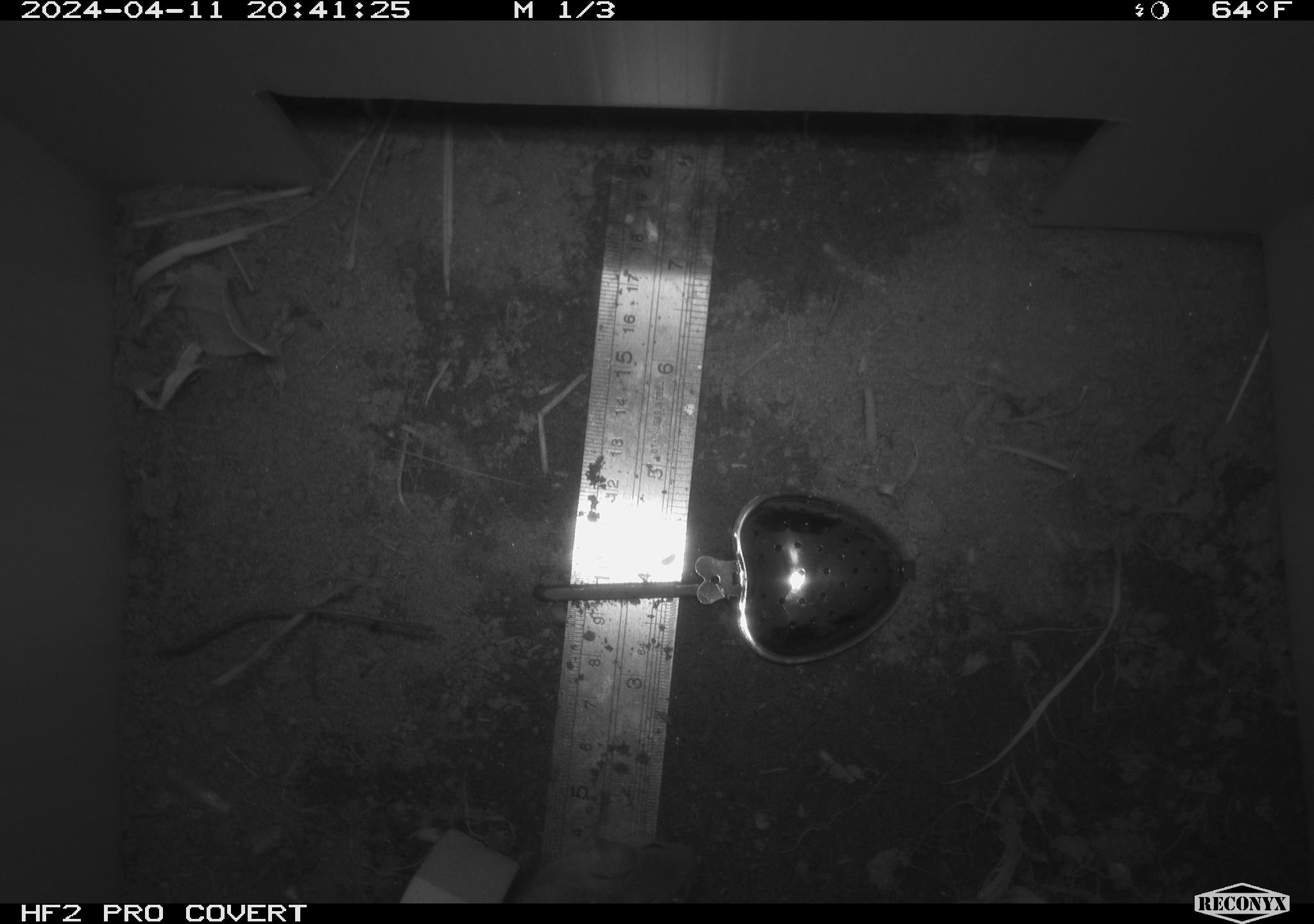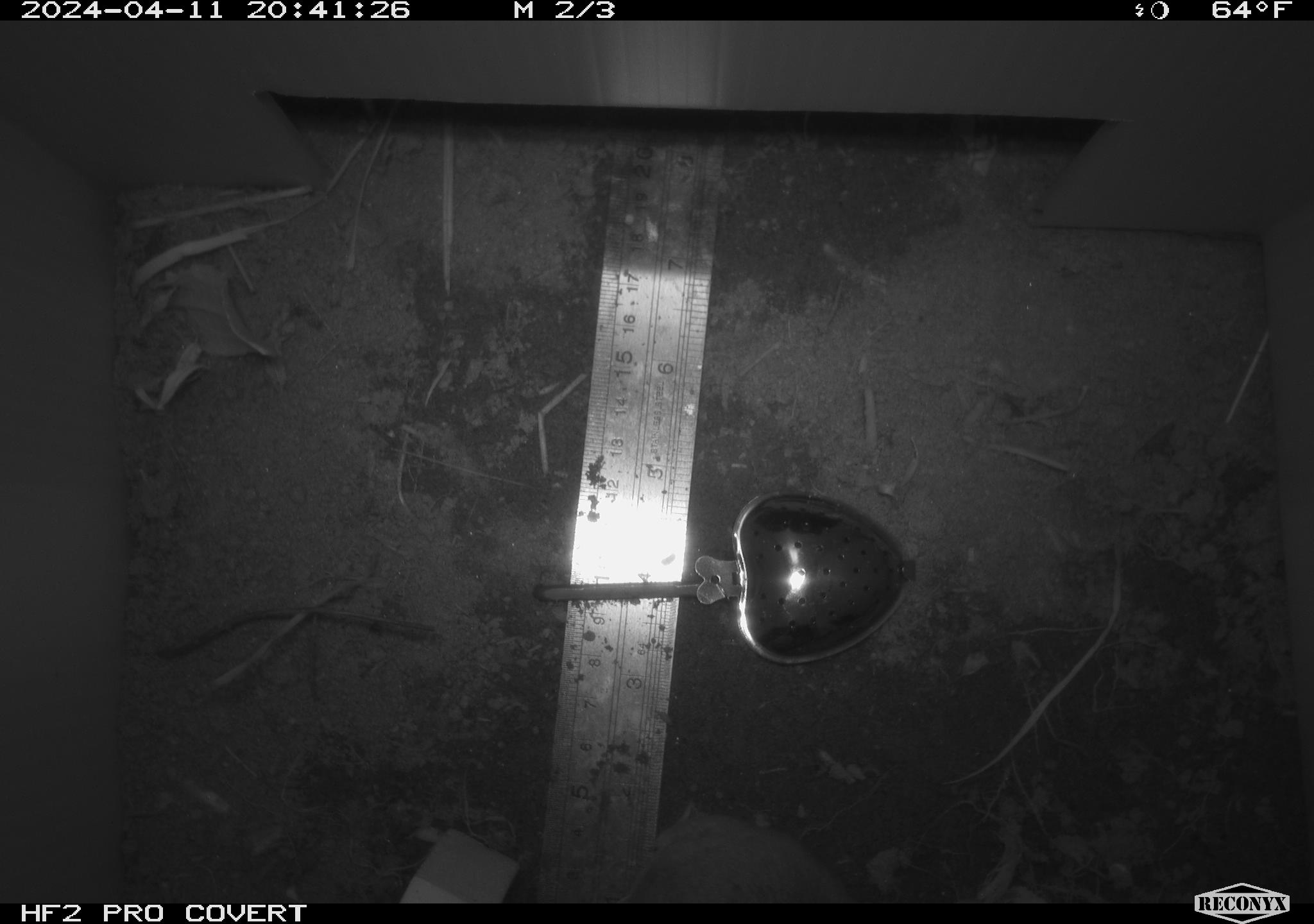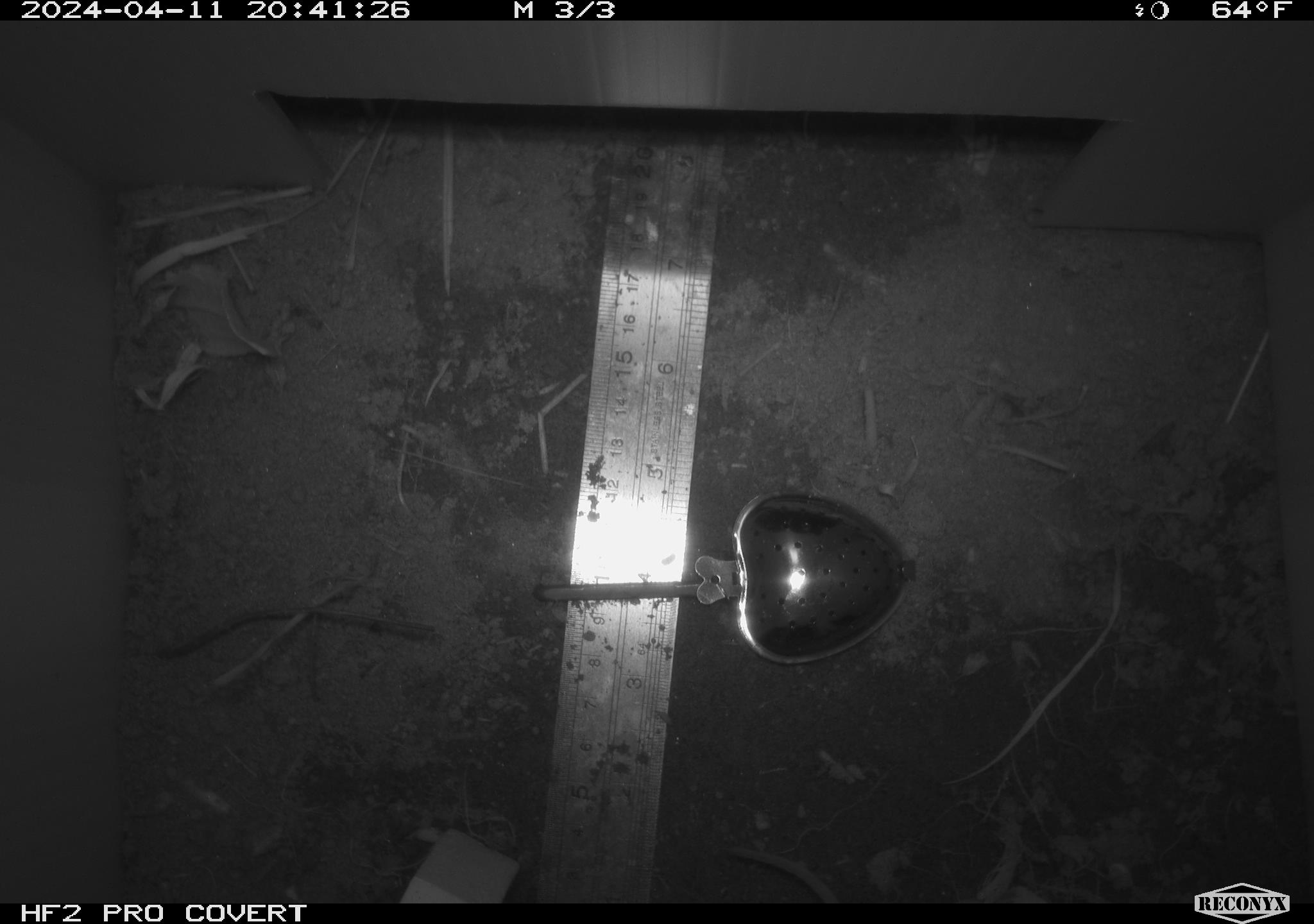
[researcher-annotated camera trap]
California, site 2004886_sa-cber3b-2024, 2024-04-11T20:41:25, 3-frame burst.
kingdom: Animalia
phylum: Chordata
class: Mammalia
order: Rodentia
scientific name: Rodentia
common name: mouse species